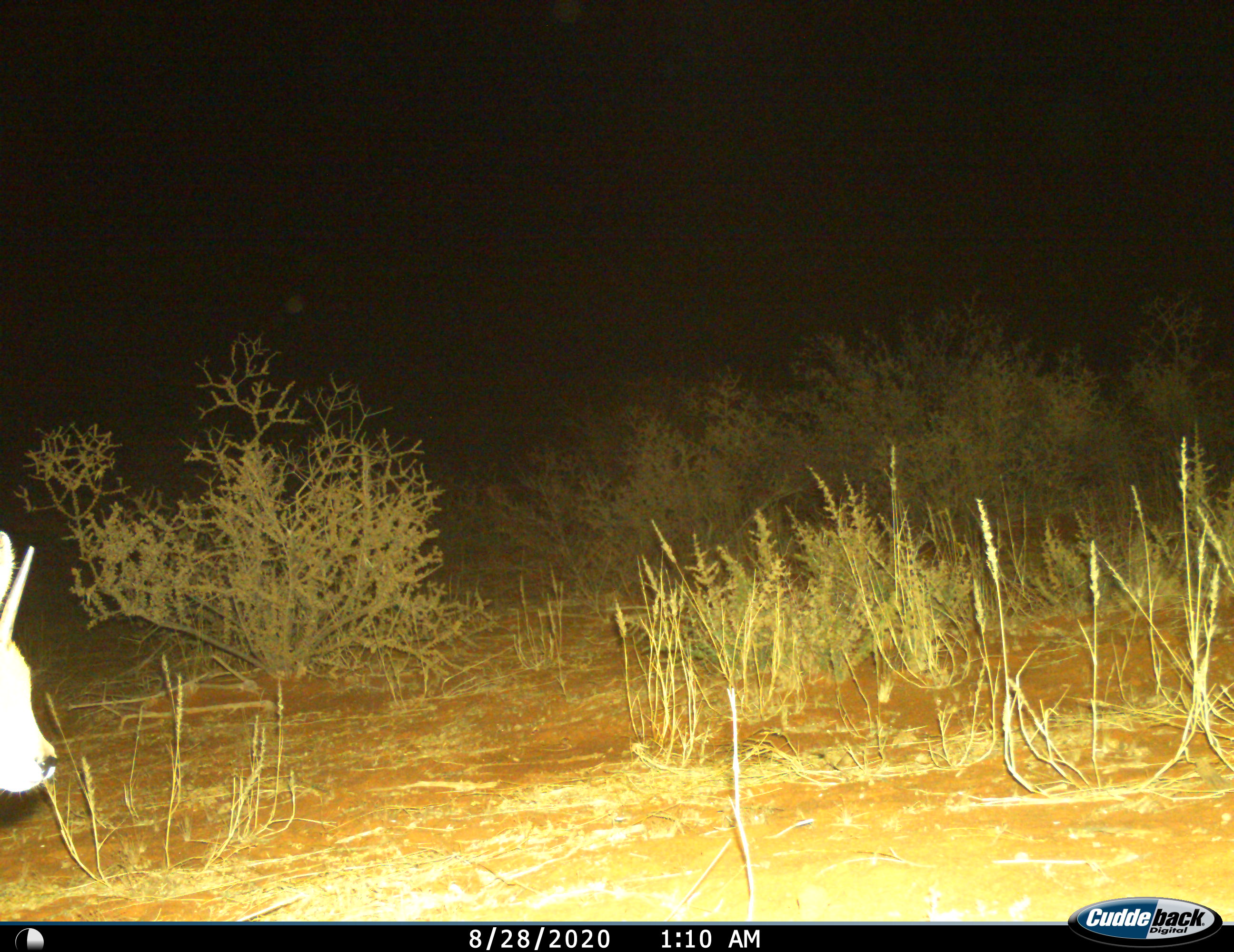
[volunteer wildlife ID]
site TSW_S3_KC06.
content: unidentified animal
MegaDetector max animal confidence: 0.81